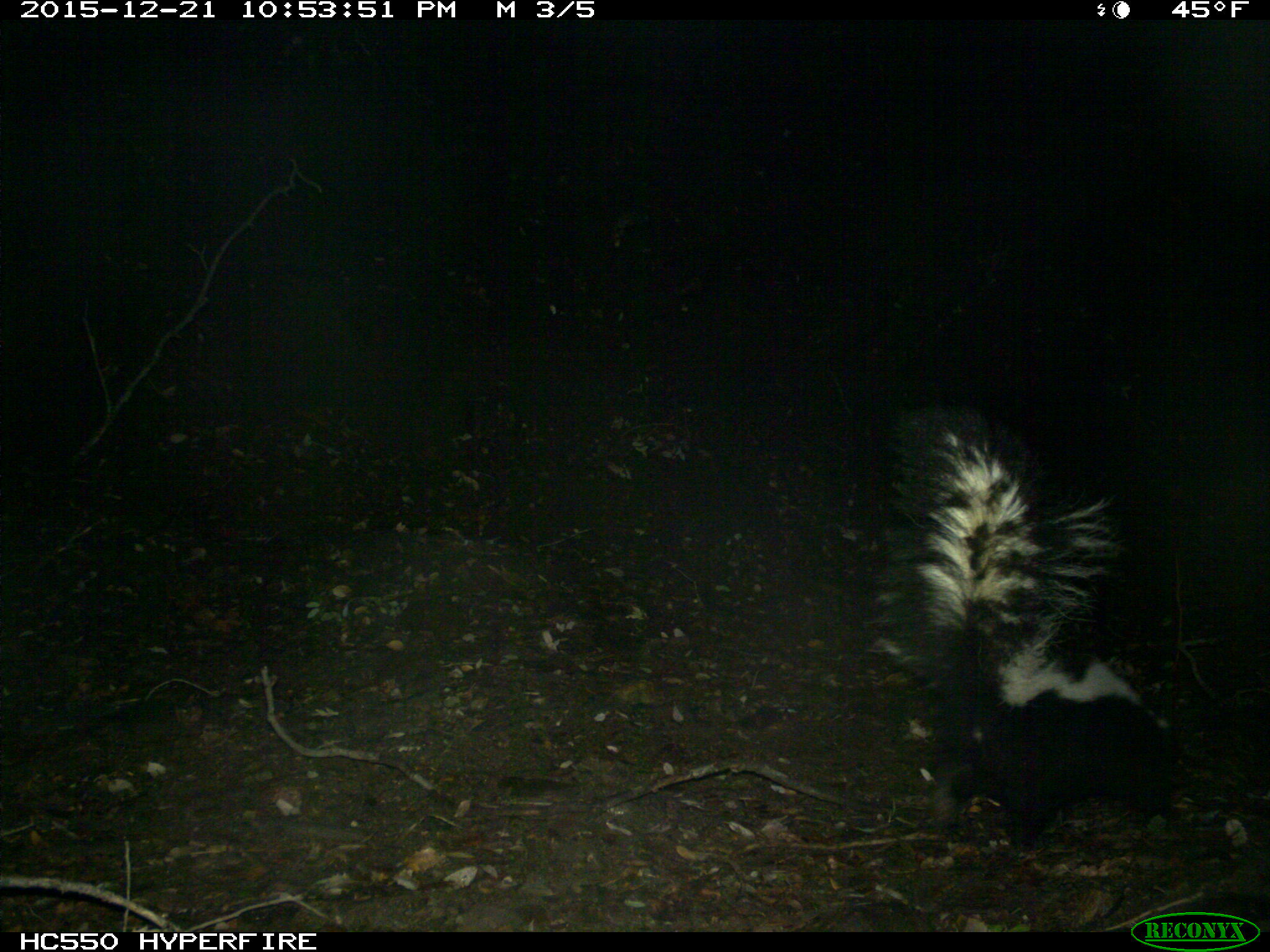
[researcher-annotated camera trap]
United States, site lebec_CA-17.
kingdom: Animalia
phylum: Chordata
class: Mammalia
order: Carnivora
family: Mephitidae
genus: Mephitis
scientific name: Mephitis mephitis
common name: striped skunk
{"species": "Mephitis mephitis (striped skunk)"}